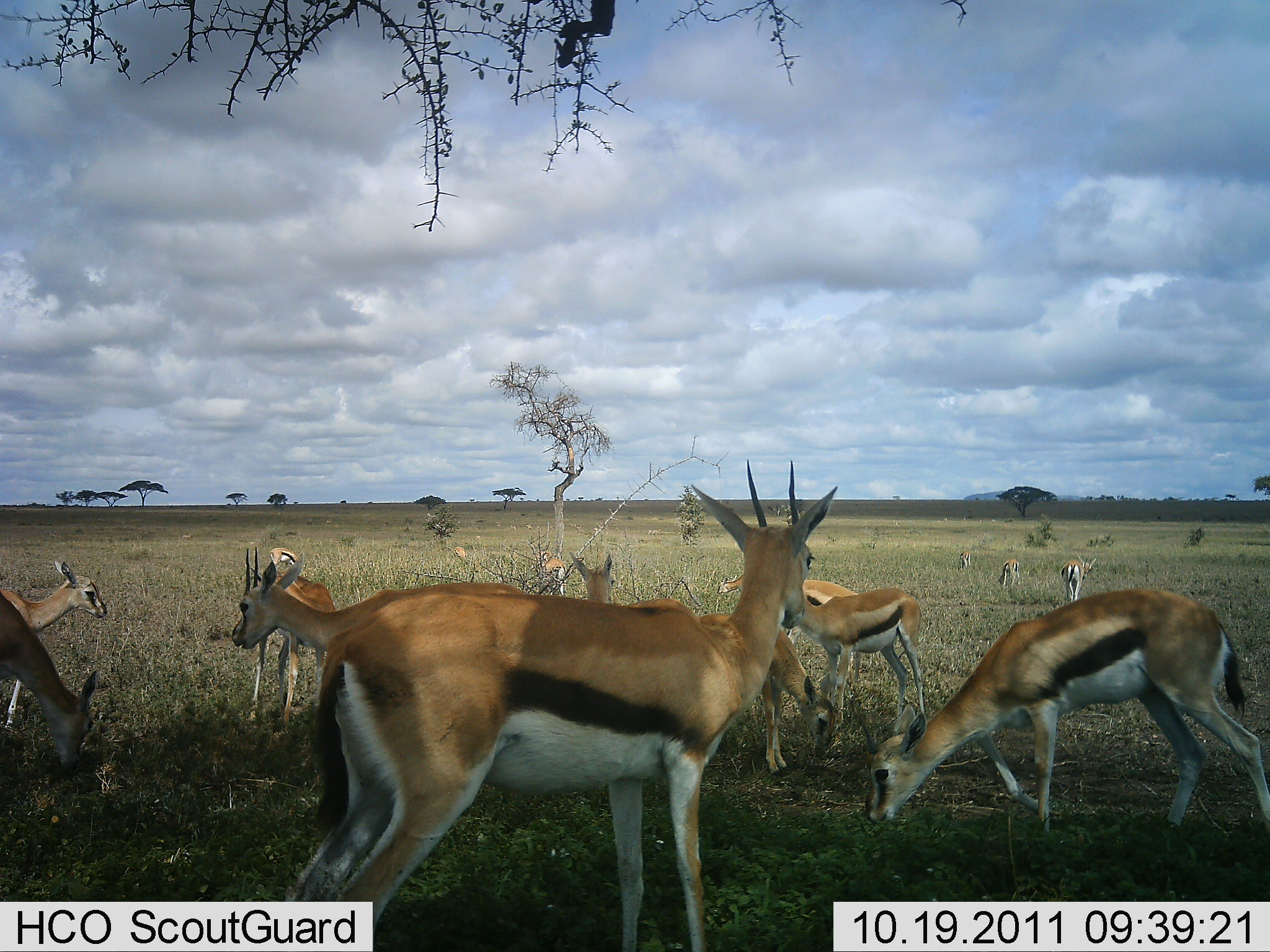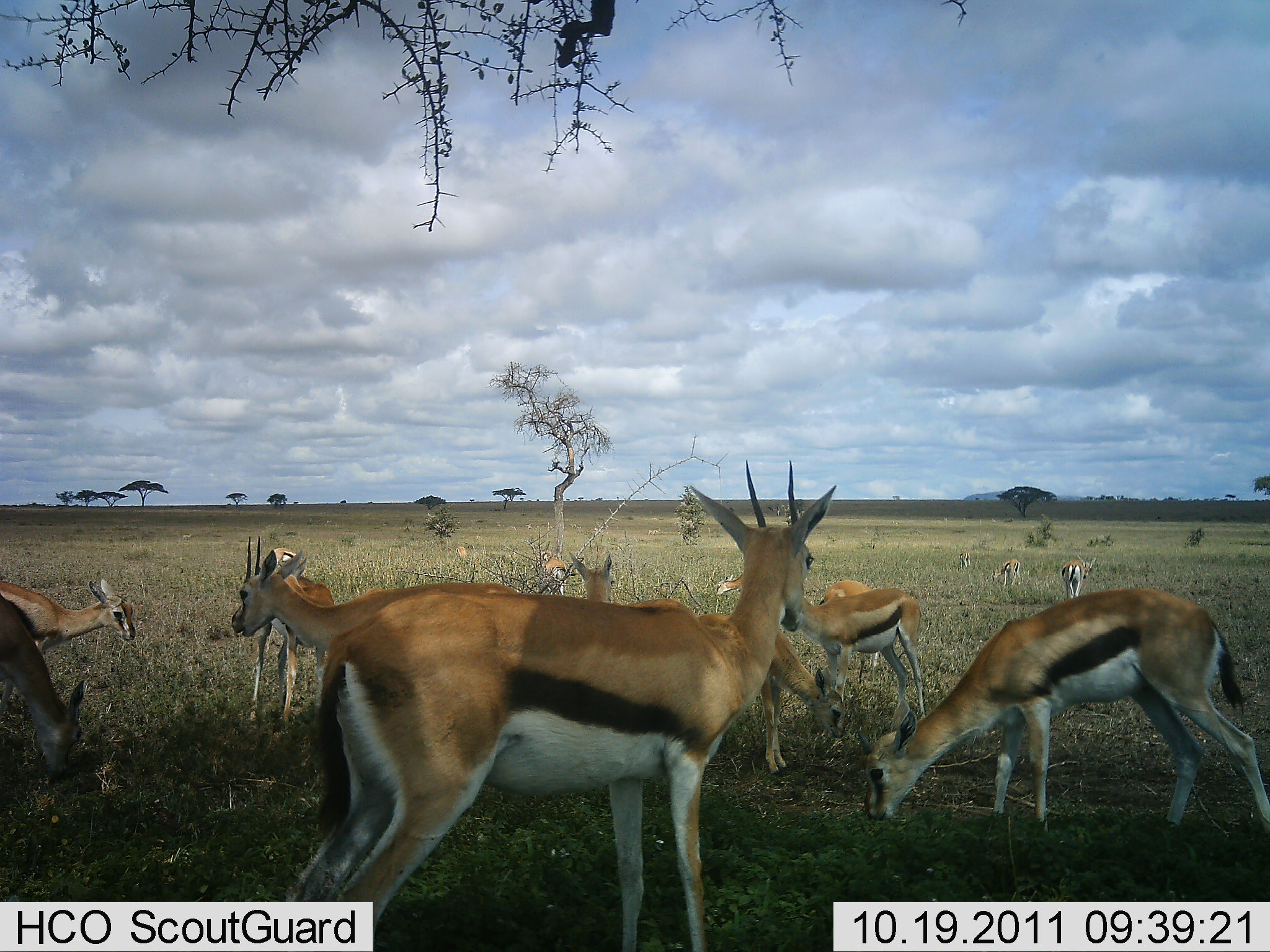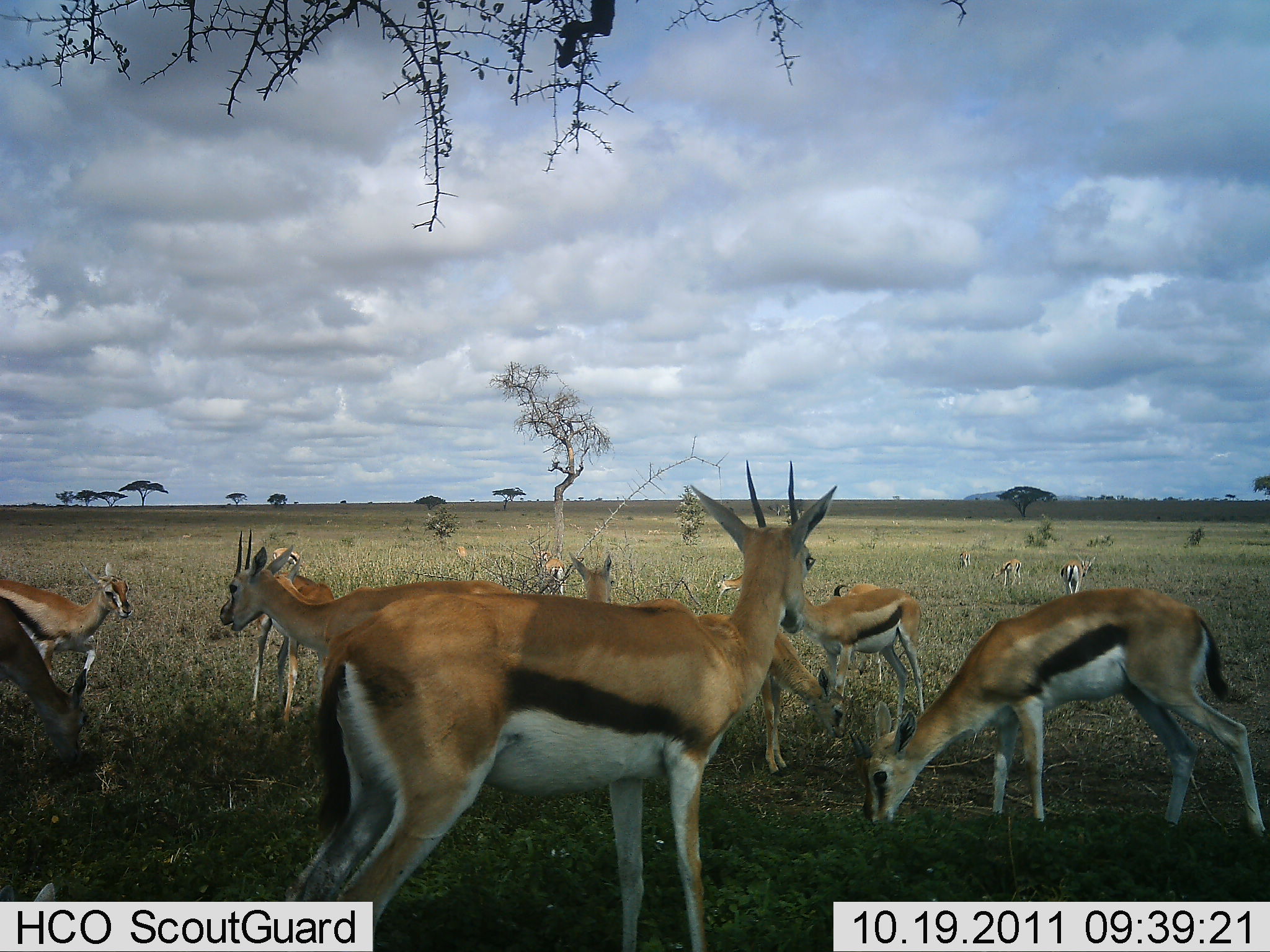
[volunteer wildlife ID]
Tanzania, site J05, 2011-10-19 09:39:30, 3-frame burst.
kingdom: Animalia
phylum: Chordata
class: Mammalia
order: Artiodactyla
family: Bovidae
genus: Eudorcas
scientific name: Eudorcas thomsonii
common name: thomson's gazelle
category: gazellethomsons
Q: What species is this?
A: Gazellethomsons (thomson's gazelle) (Eudorcas thomsonii).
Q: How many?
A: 11-50.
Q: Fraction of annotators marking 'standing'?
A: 93%.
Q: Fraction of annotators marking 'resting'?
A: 0%.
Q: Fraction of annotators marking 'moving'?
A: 7%.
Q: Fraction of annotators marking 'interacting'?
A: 0%.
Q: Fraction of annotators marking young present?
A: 20%.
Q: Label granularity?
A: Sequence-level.